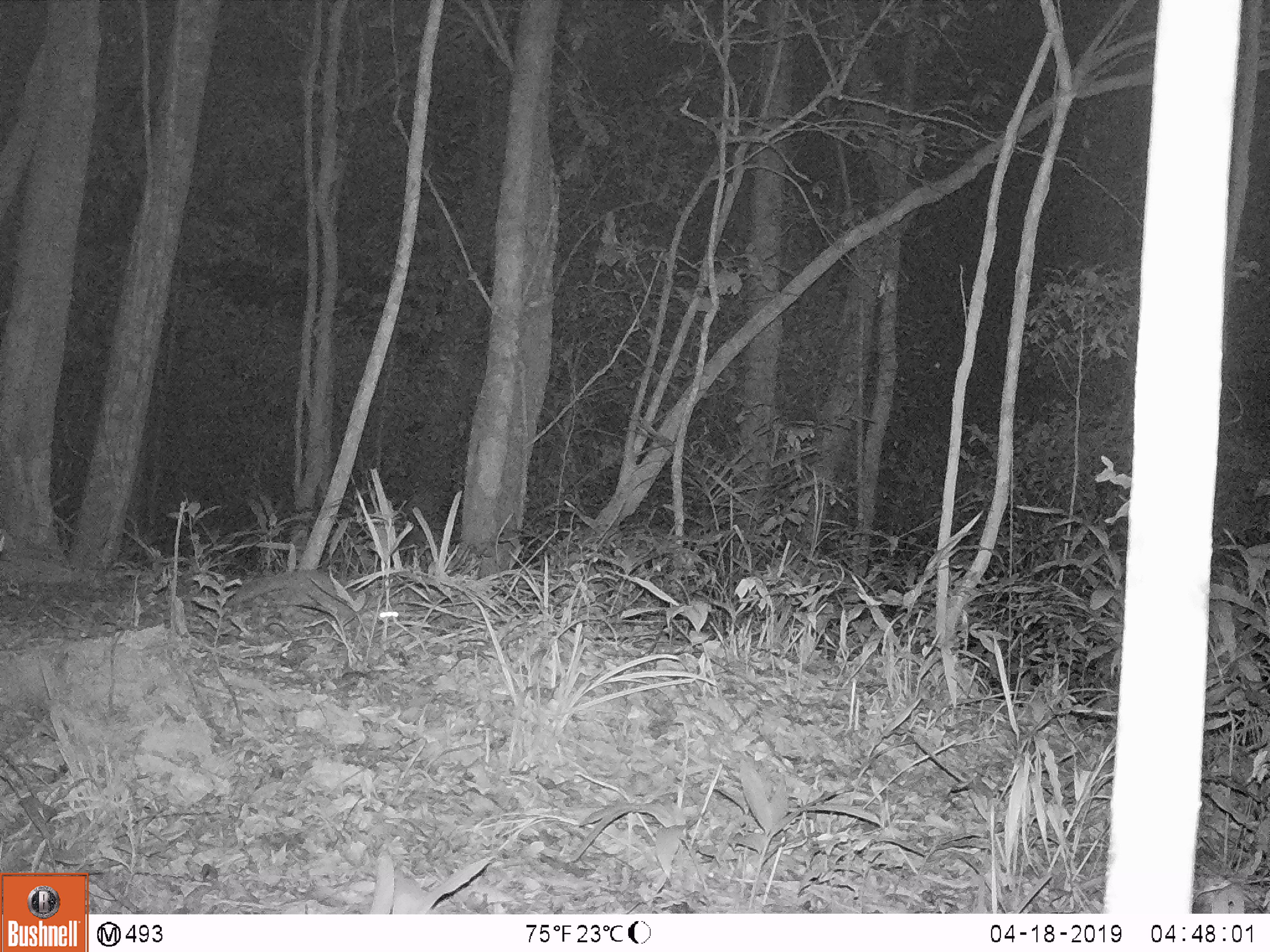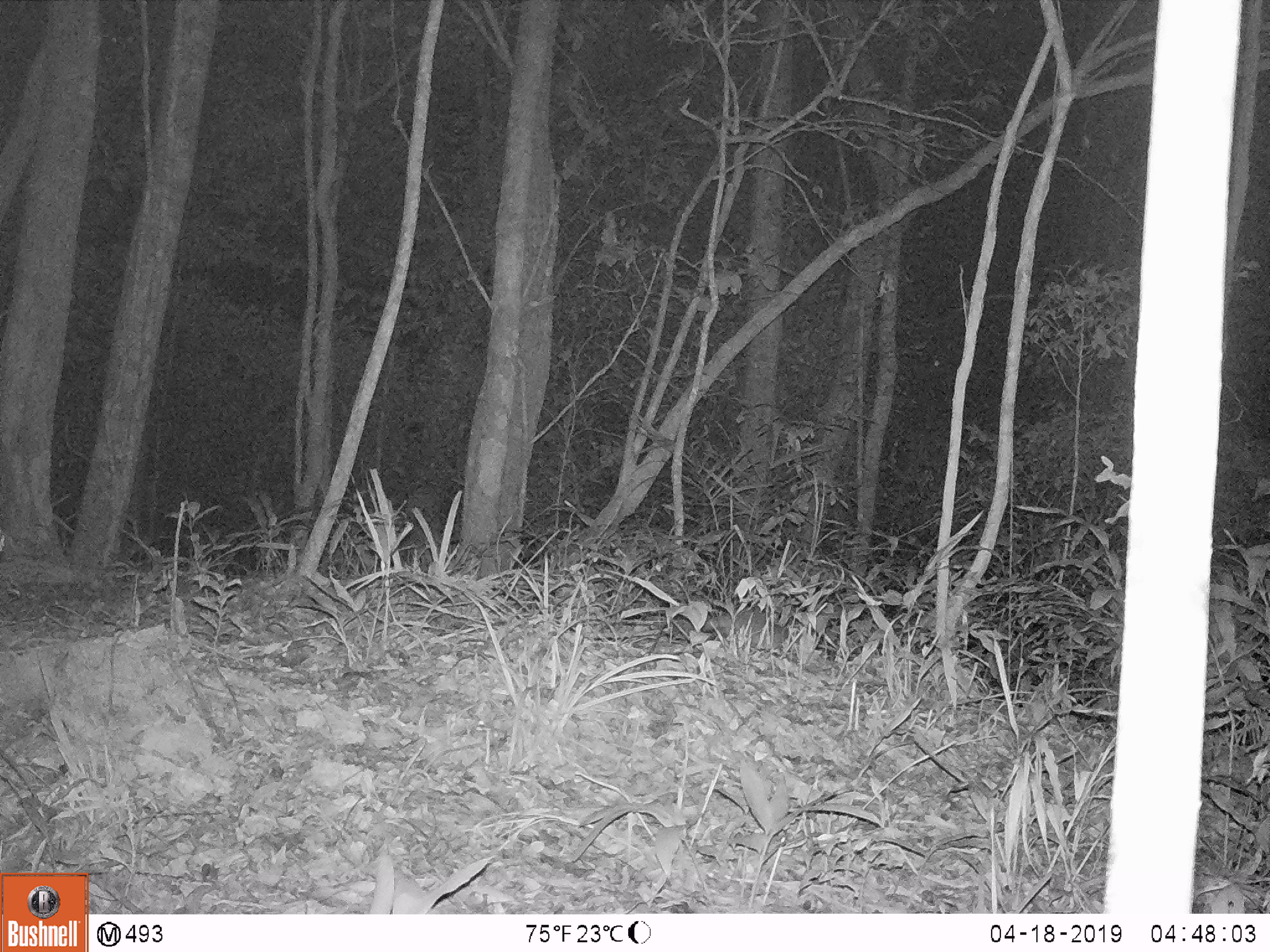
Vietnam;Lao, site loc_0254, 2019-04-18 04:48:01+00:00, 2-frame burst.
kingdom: Animalia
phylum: Chordata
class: Mammalia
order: Carnivora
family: Mustelidae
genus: Melogale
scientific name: Melogale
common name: ferret badger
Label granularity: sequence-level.